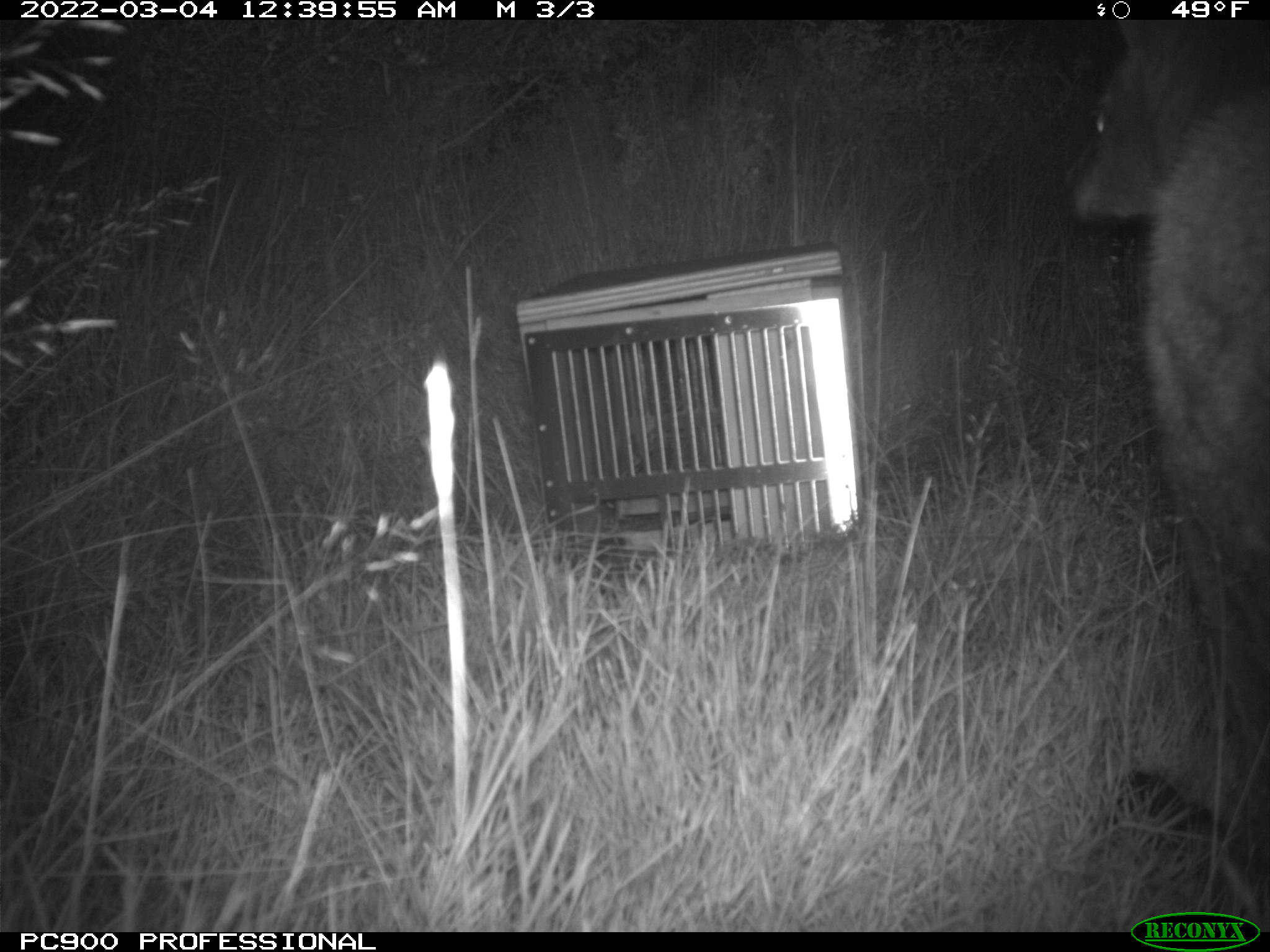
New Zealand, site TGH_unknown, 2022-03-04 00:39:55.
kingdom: Animalia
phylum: Chordata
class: Mammalia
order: Diprotodontia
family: Macropodidae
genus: Notamacropus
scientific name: Notamacropus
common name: wallaby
Wallaby (Notamacropus).